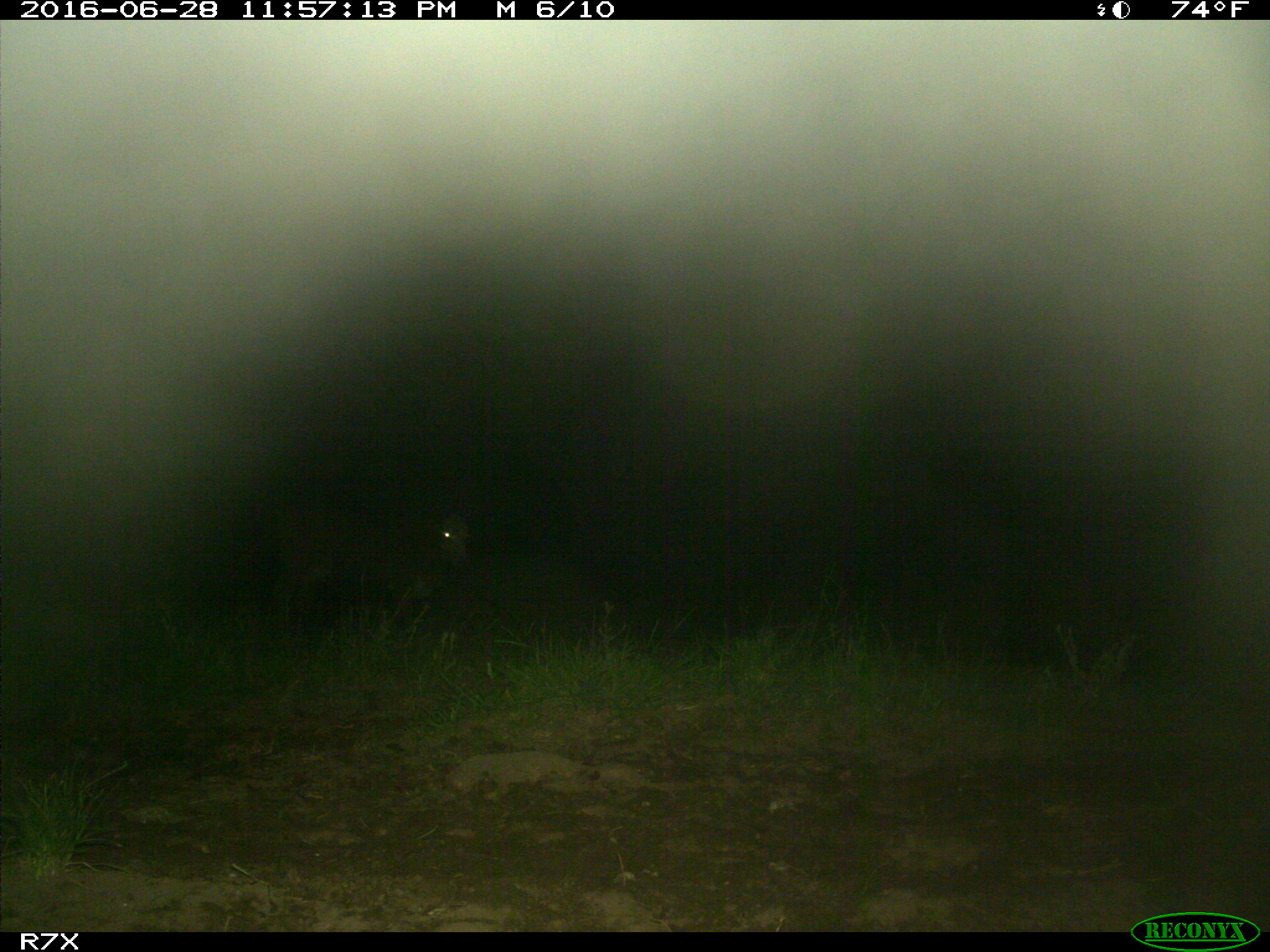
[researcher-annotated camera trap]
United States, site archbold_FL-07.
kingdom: Animalia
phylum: Chordata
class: Mammalia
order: Artiodactyla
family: Bovidae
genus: Bos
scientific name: Bos taurus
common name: domestic cow